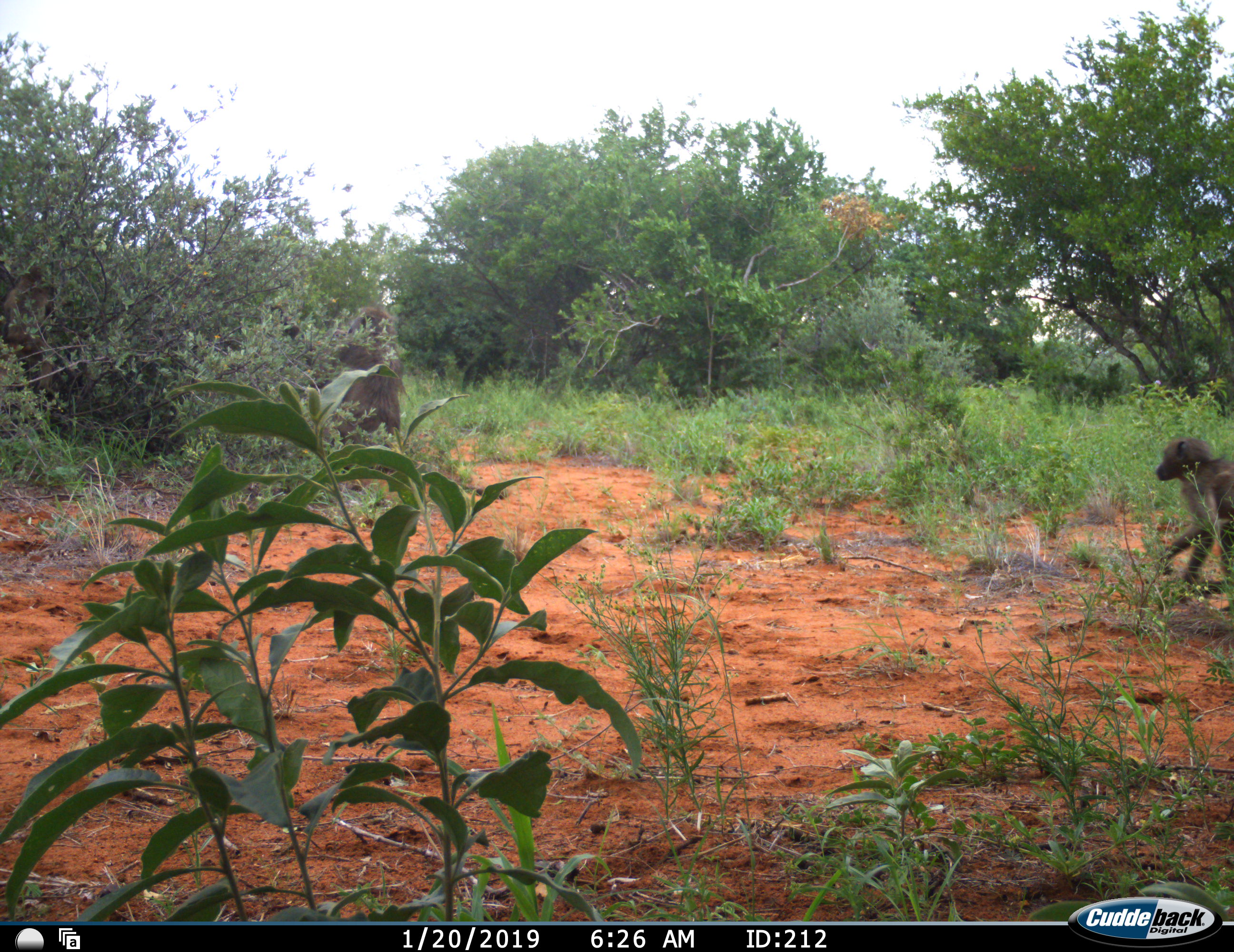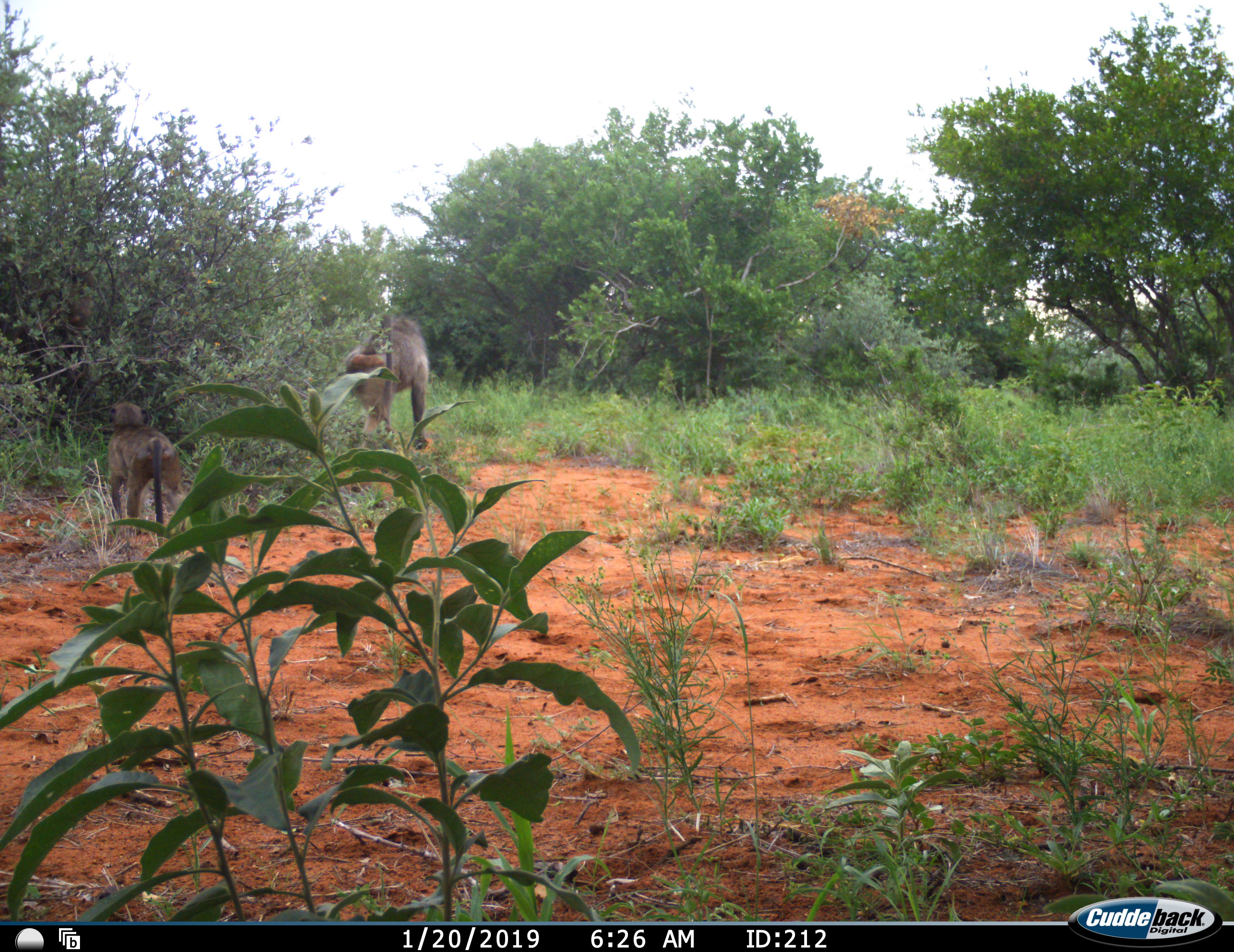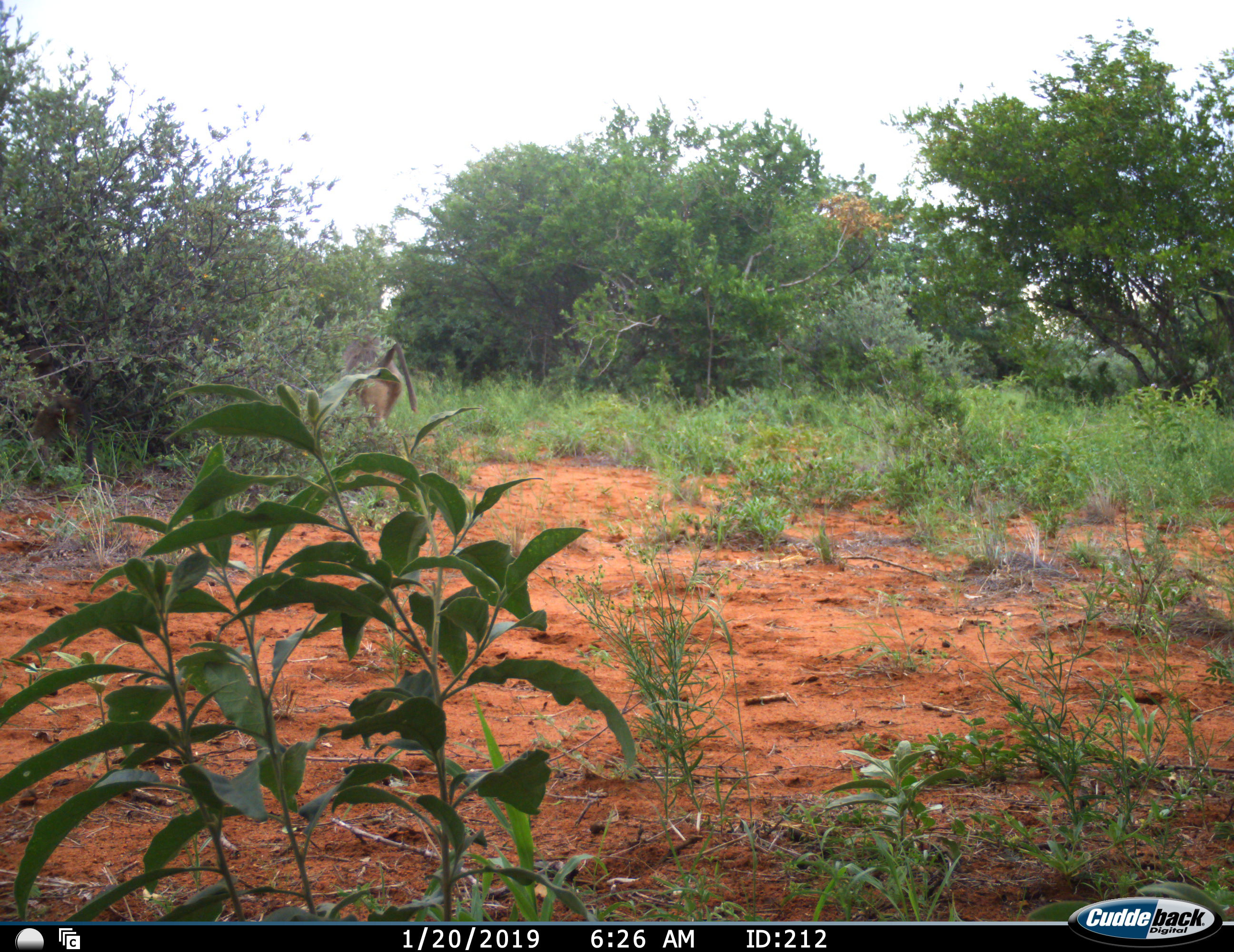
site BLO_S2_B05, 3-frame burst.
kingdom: Animalia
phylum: Chordata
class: Mammalia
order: Primates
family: Cercopithecidae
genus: Papio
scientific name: Papio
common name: baboon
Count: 2.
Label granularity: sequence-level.